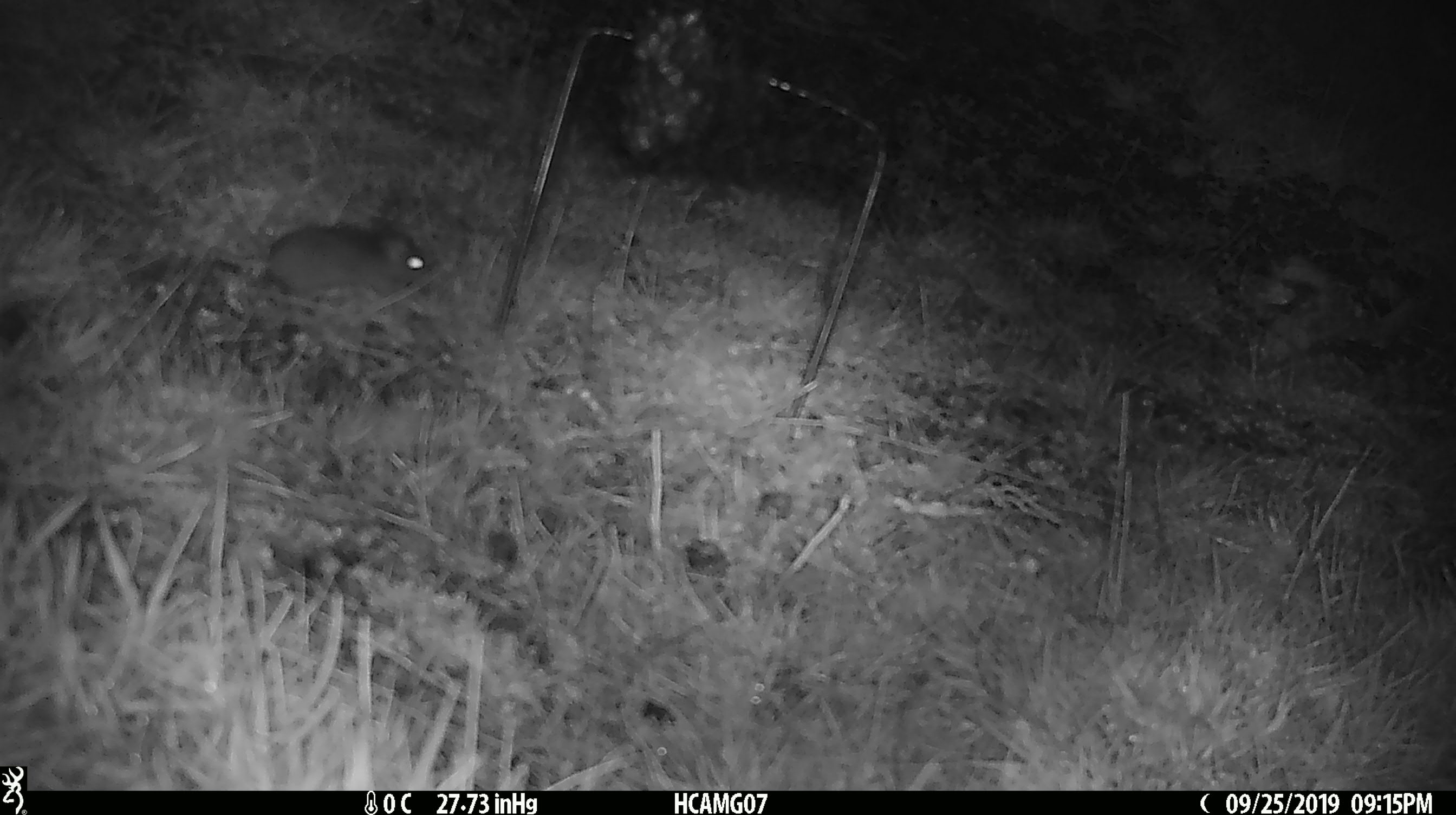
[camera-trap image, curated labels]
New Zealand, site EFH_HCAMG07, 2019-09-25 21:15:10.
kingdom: Animalia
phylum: Chordata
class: Mammalia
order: Rodentia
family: Muridae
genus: Mus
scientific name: Mus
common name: mouse